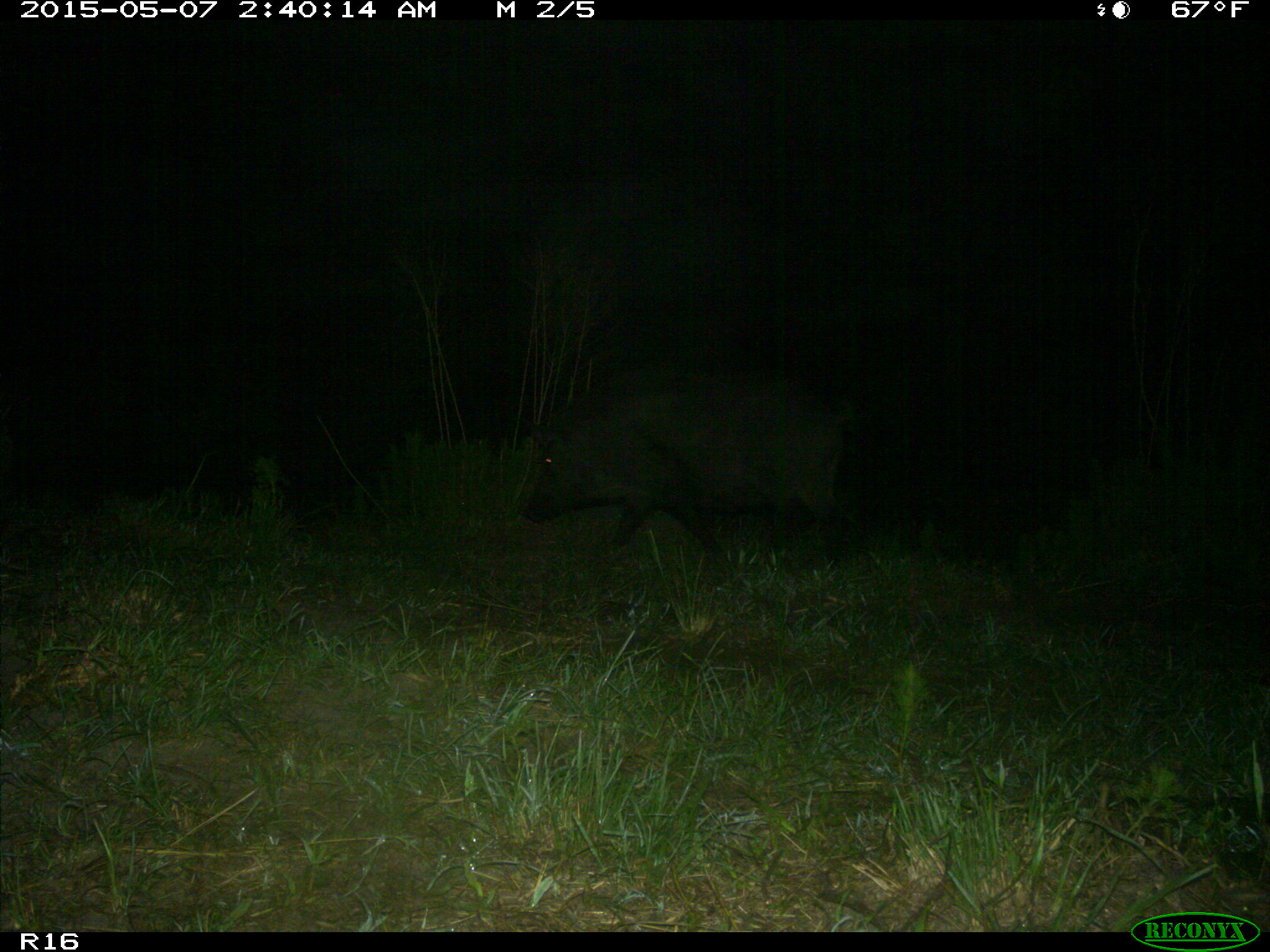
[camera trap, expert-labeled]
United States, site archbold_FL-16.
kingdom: Animalia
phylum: Chordata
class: Mammalia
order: Artiodactyla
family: Suidae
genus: Sus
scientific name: Sus scrofa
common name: wild boar